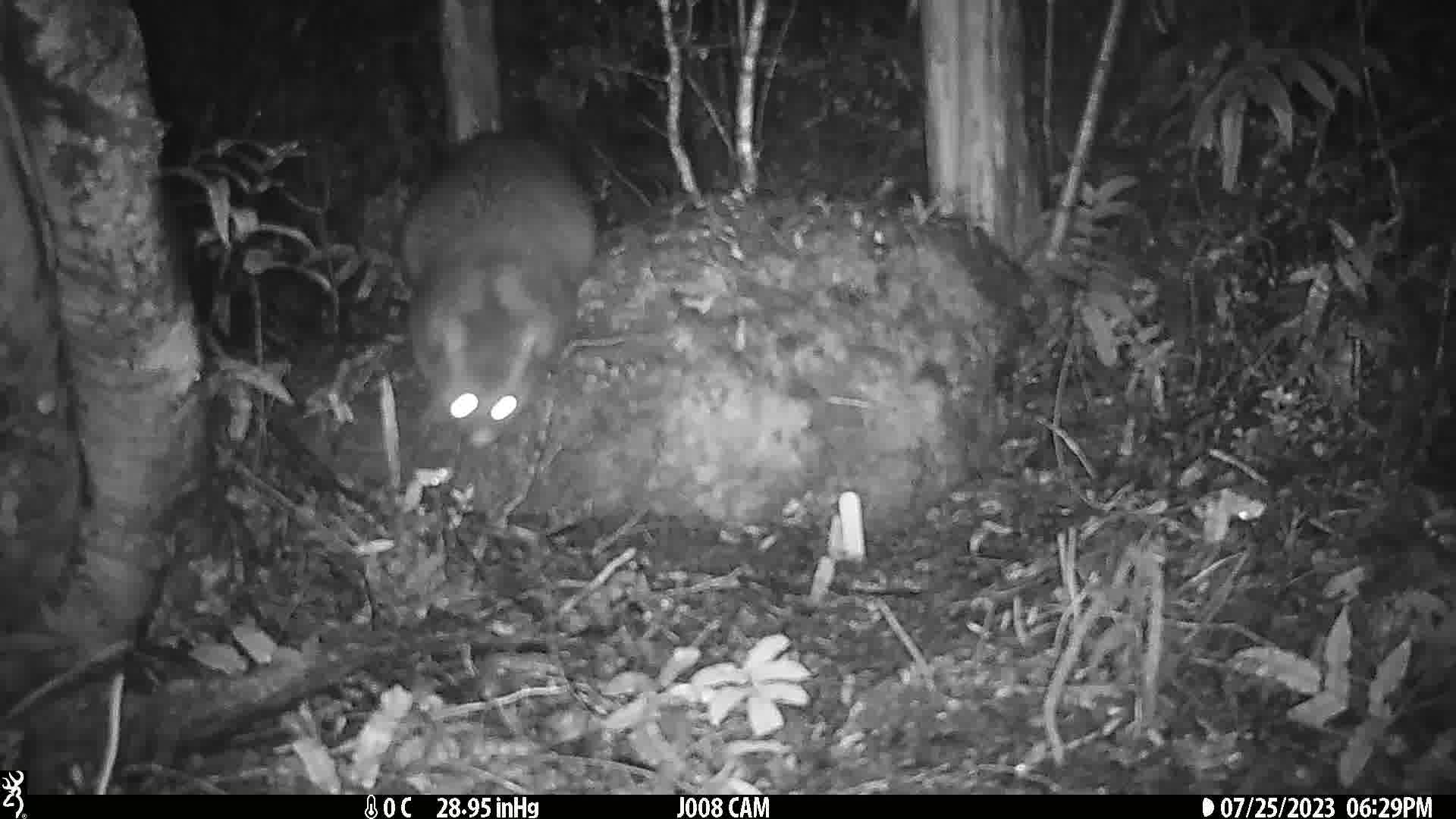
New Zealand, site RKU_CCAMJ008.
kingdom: Animalia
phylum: Chordata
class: Mammalia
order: Diprotodontia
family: Phalangeridae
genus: Trichosurus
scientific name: Trichosurus vulpecula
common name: common brushtail possum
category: possum